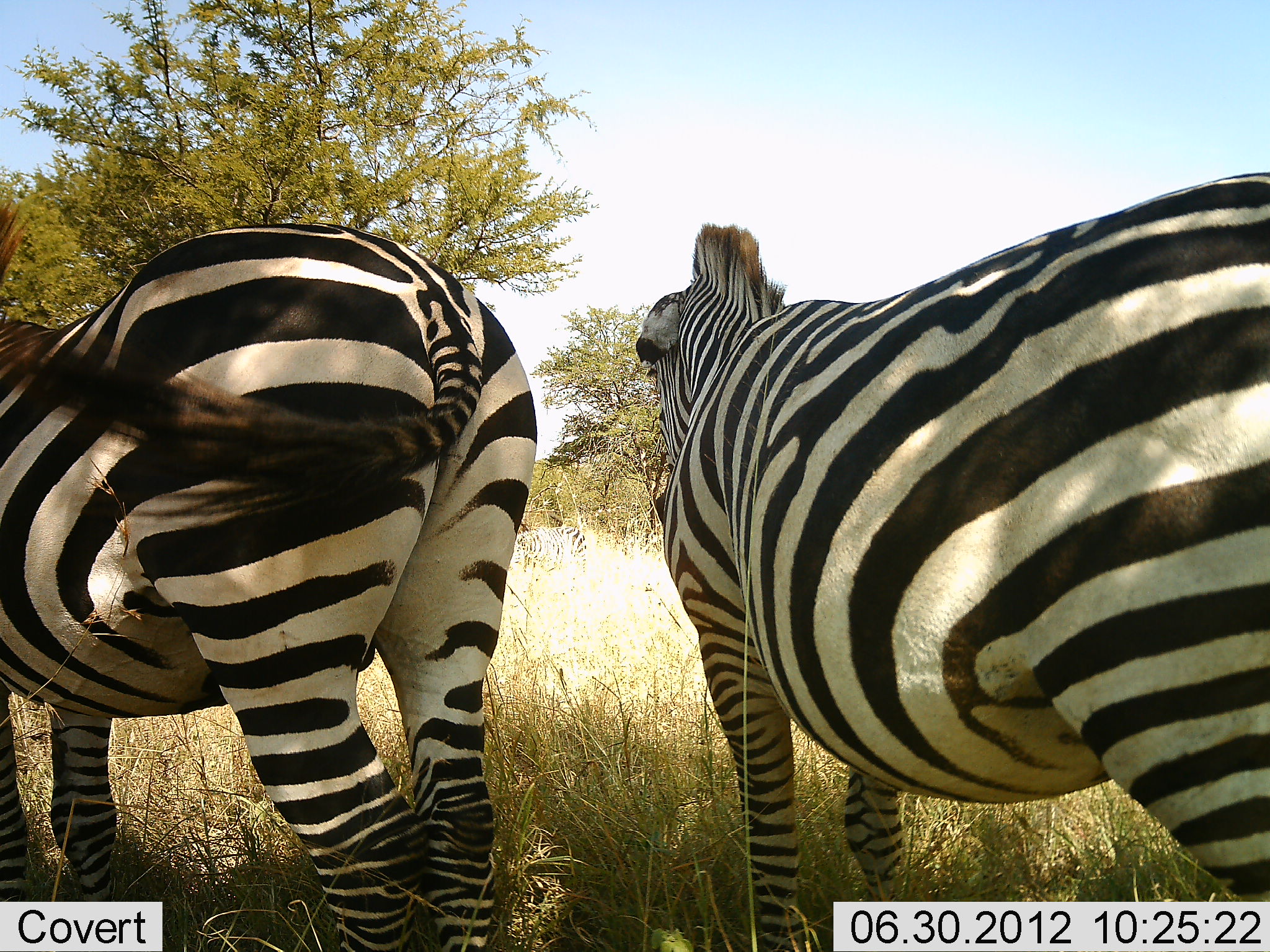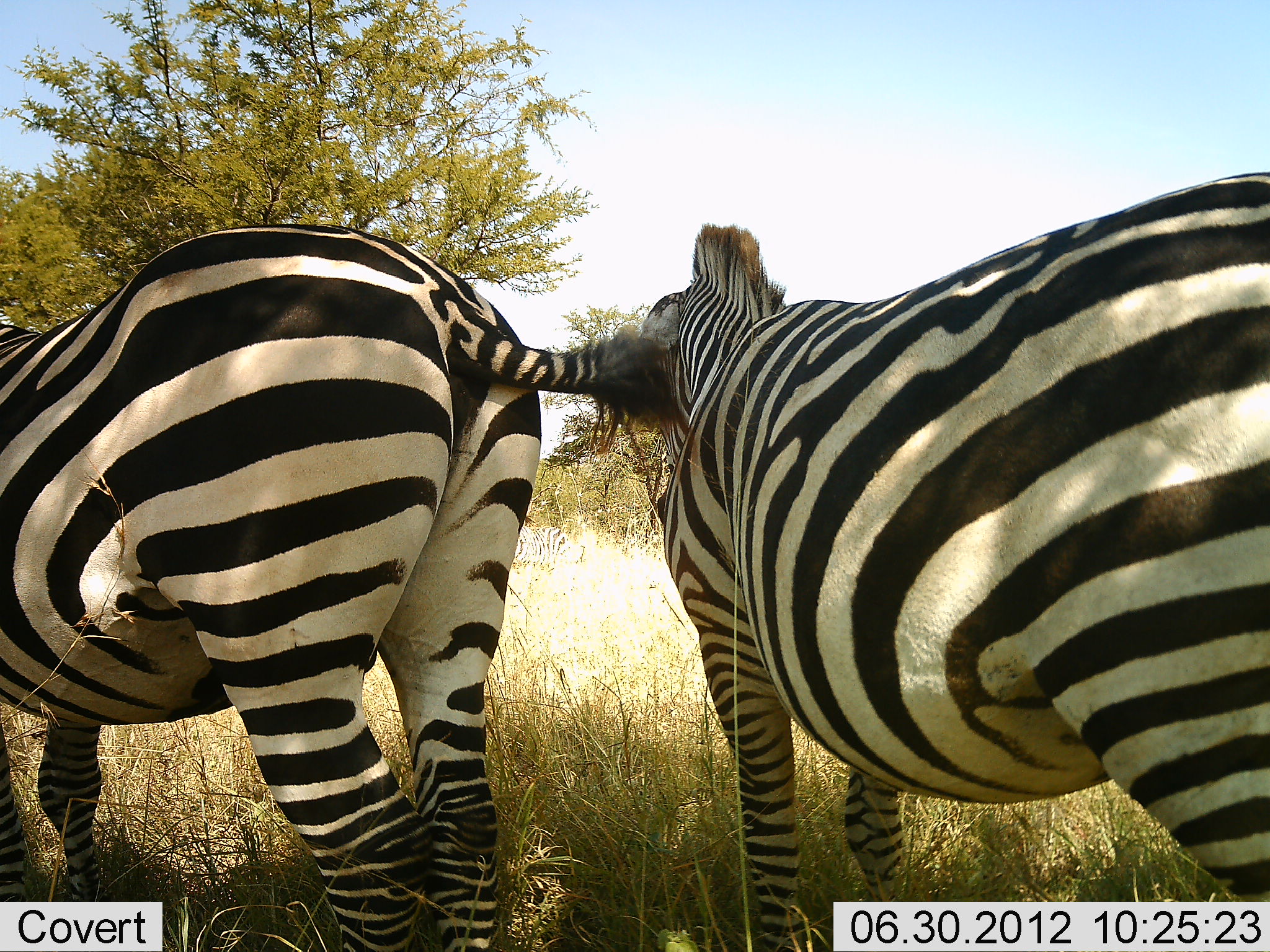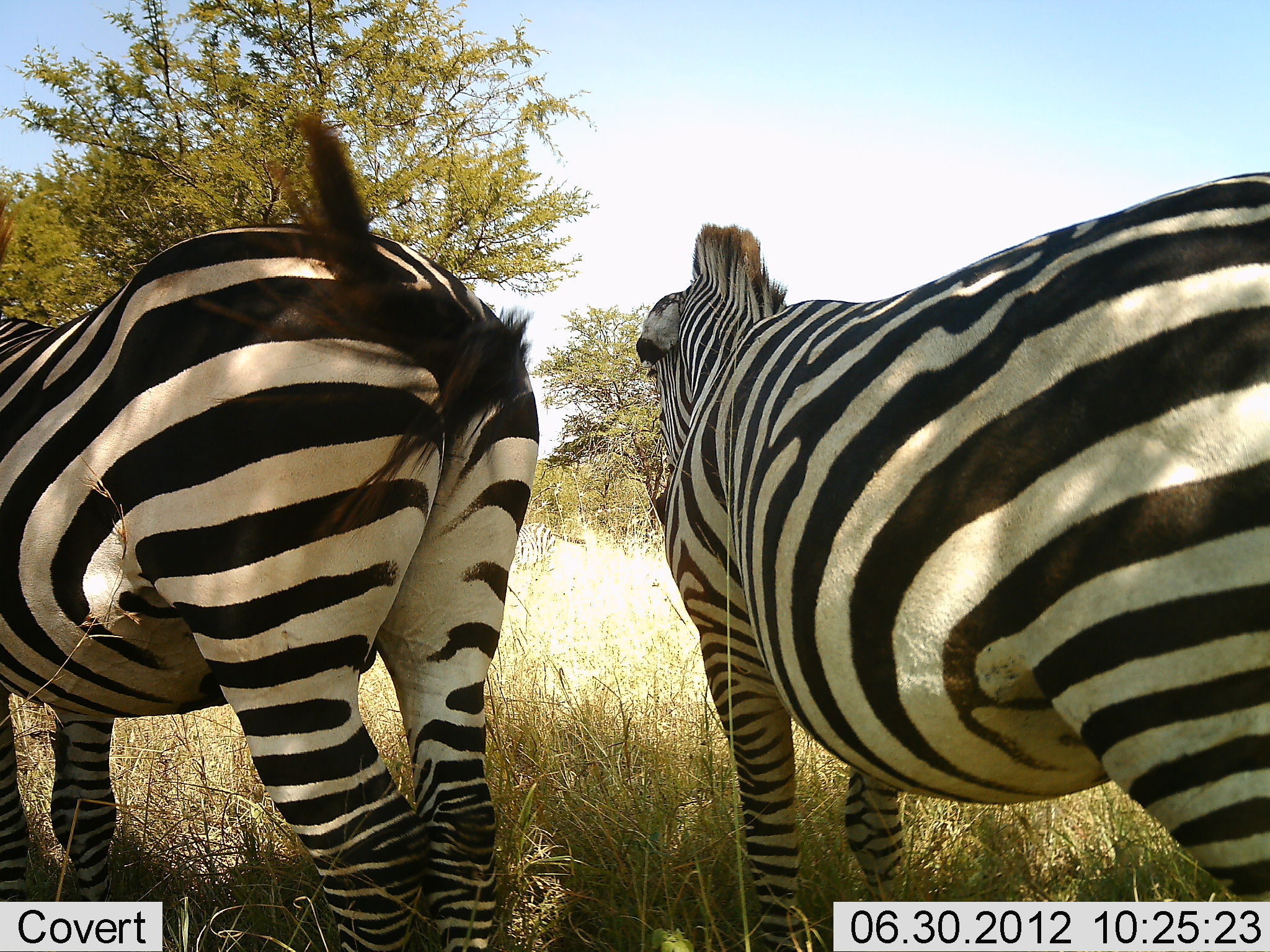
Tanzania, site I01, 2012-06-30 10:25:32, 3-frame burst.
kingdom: Animalia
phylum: Chordata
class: Mammalia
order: Perissodactyla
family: Equidae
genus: Equus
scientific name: Equus quagga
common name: plains zebra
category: zebra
Zebra (plains zebra) (Equus quagga), count 2. Behavior (volunteer vote fractions): standing 90%, resting 10%, moving 0%, interacting 20%. Young present (vote fraction): 0%. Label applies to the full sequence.